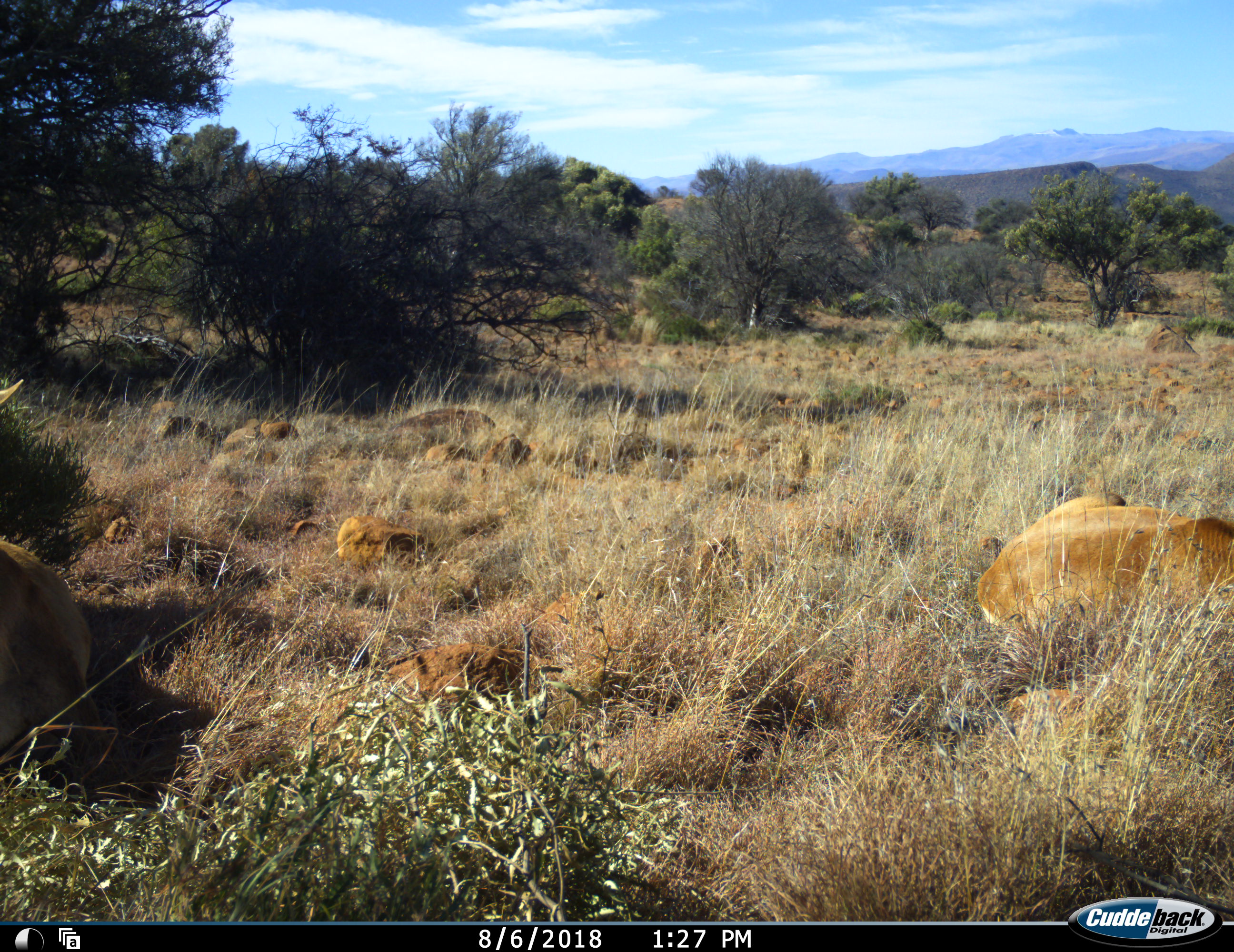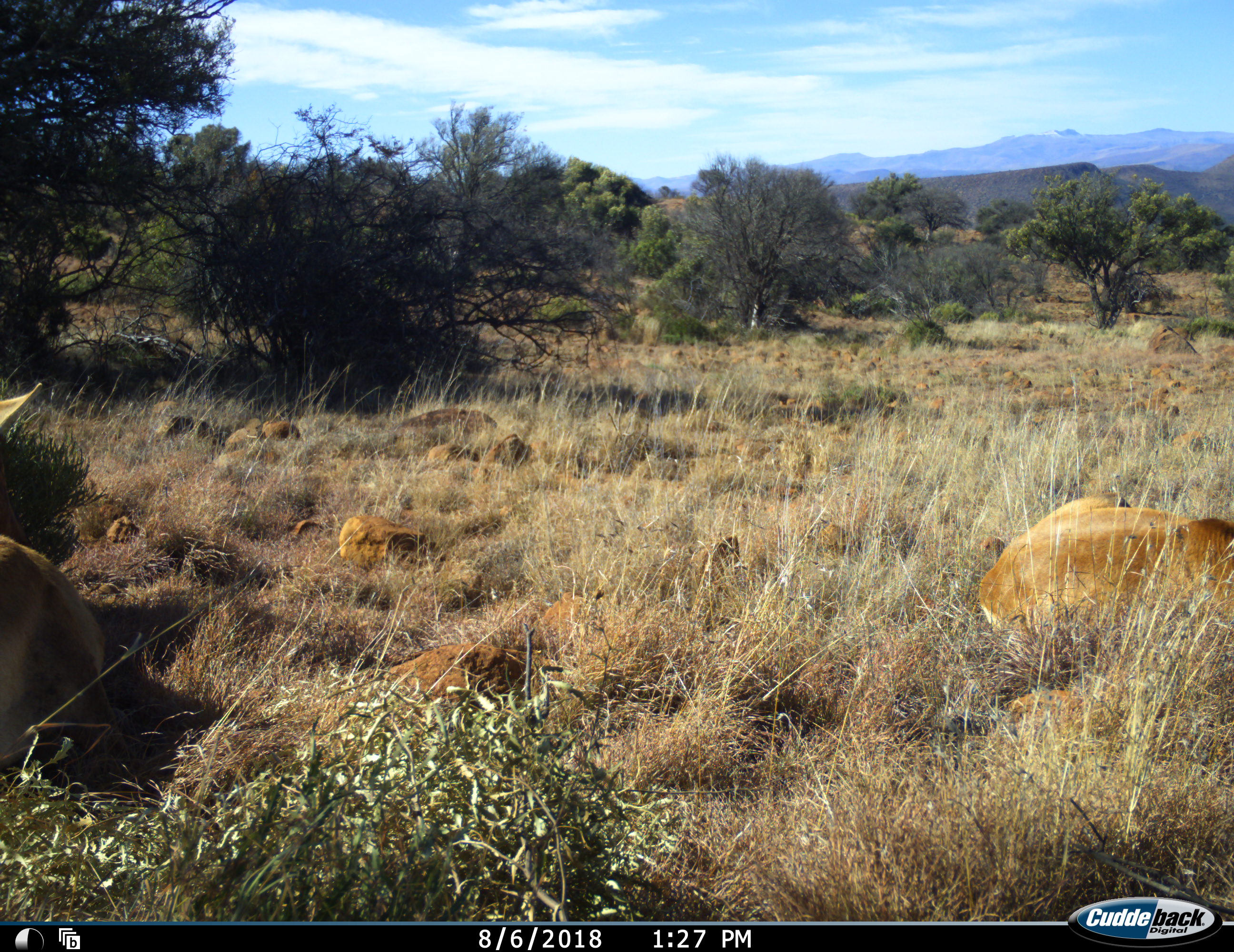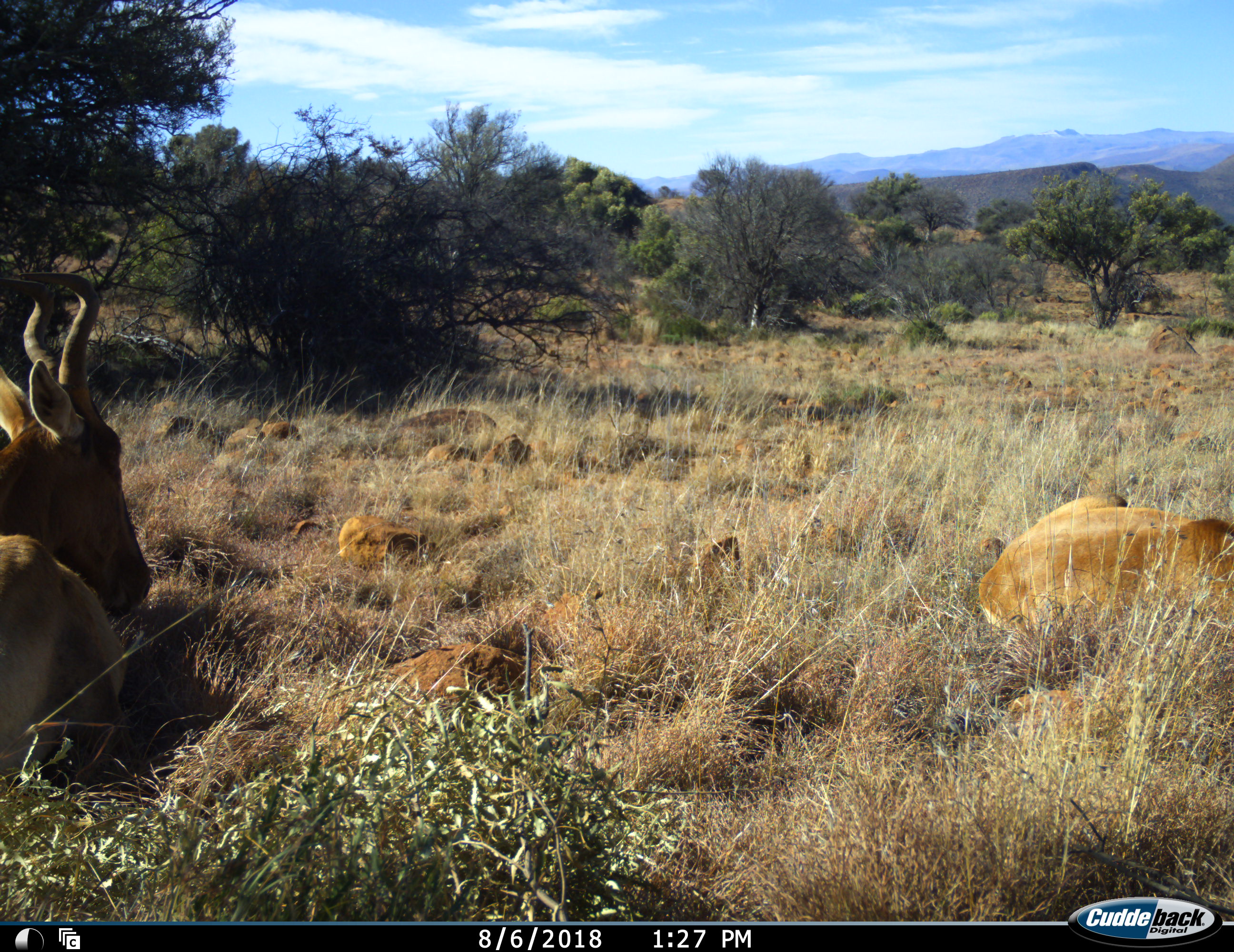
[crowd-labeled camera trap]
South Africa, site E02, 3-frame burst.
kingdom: Animalia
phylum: Chordata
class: Mammalia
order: Artiodactyla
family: Bovidae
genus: Alcelaphus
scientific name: Alcelaphus buselaphus caama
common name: red hartebeest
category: hartebeestred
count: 2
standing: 0%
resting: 100%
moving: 0%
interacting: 0%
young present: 14%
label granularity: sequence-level